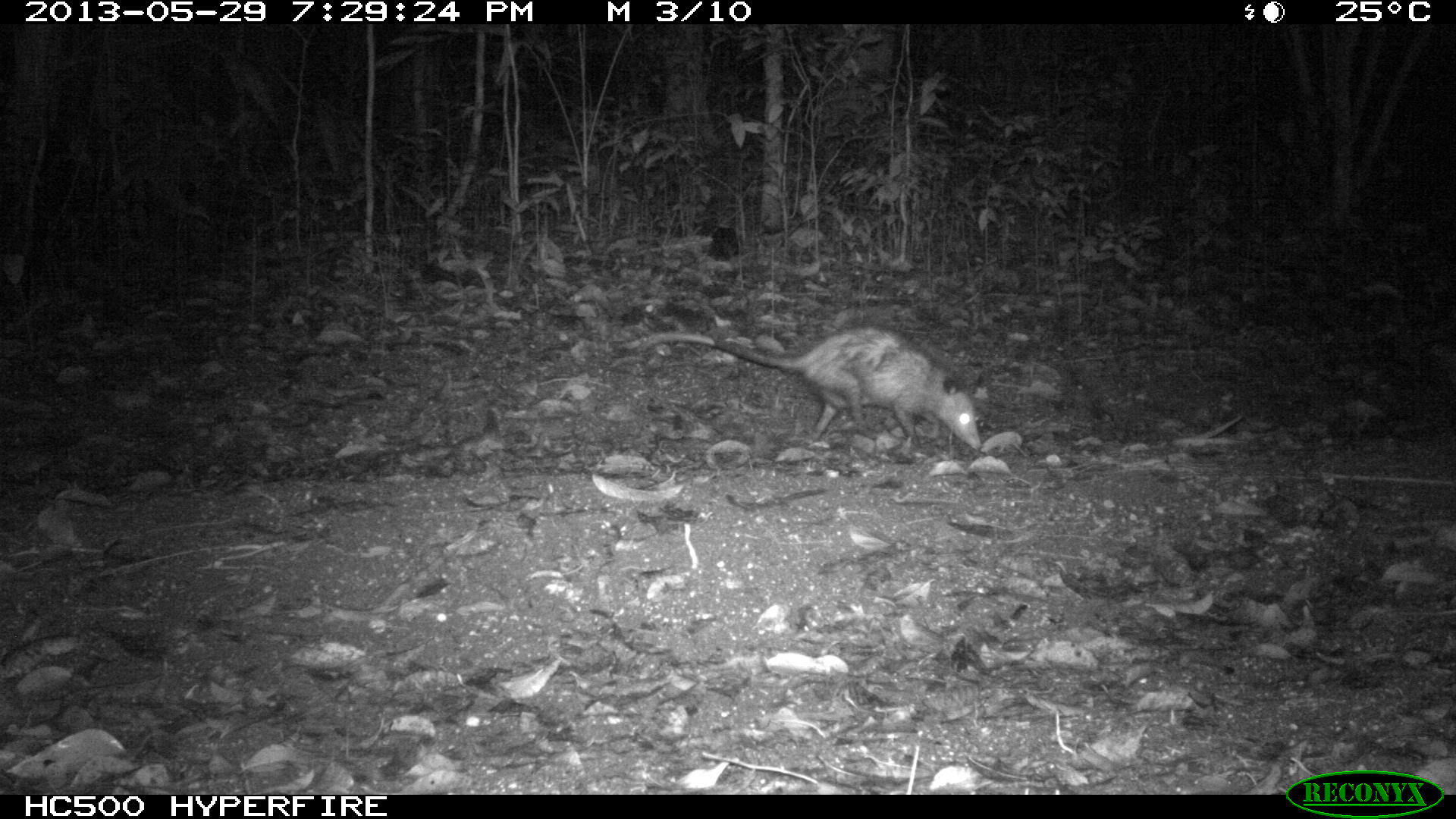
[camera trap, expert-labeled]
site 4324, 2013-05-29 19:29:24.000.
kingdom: Animalia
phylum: Chordata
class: Mammalia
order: Didelphimorphia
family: Didelphidae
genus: Didelphis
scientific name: Didelphis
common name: american opossums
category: didelphis sp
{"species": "didelphis sp (american opossums) (Didelphis)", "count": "1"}